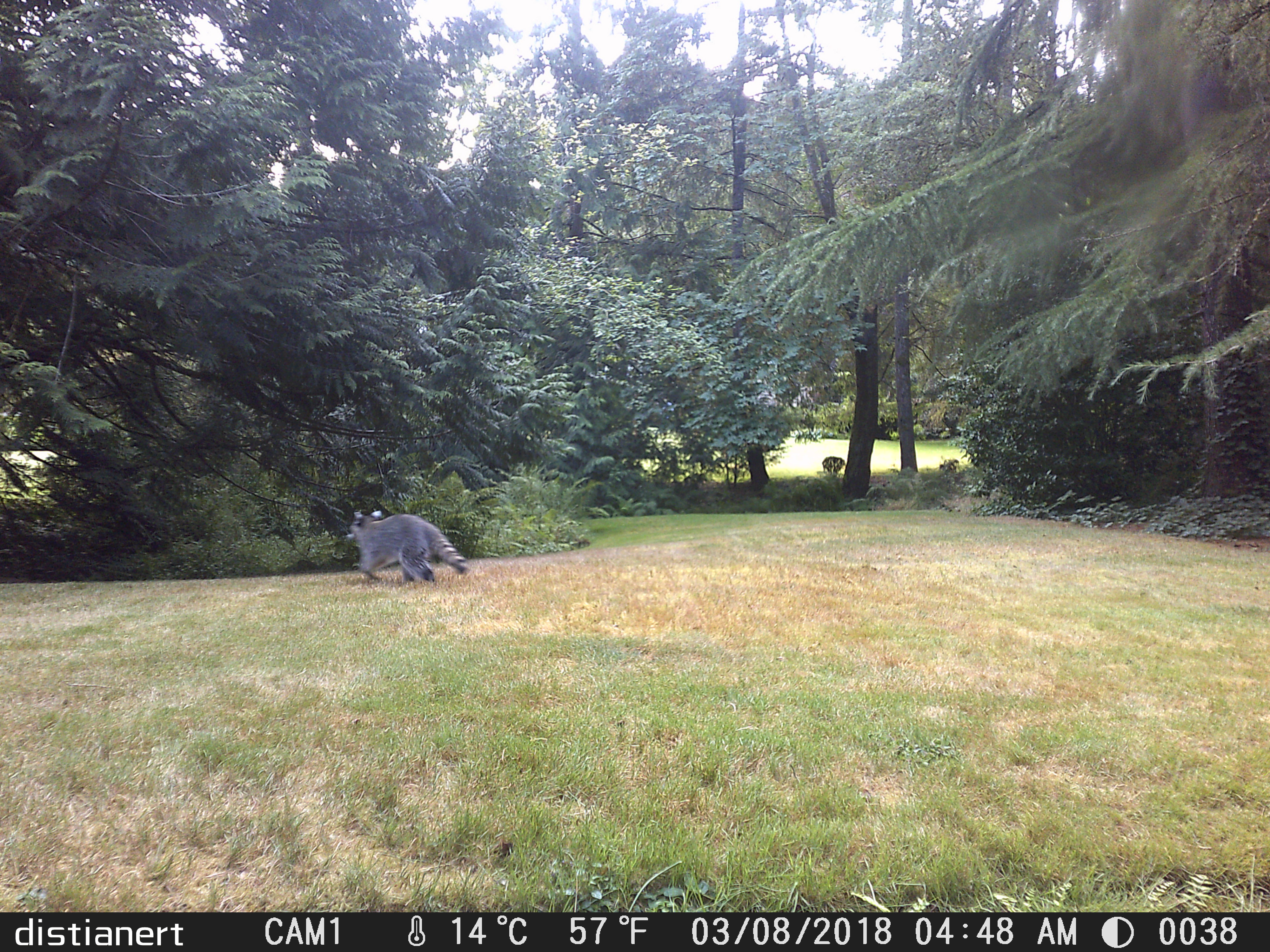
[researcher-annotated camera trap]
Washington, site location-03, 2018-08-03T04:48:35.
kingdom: Animalia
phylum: Chordata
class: Mammalia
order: Carnivora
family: Procyonidae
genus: Procyon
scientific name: Procyon lotor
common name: common raccoon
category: raccoon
Raccoon (common raccoon) (Procyon lotor).